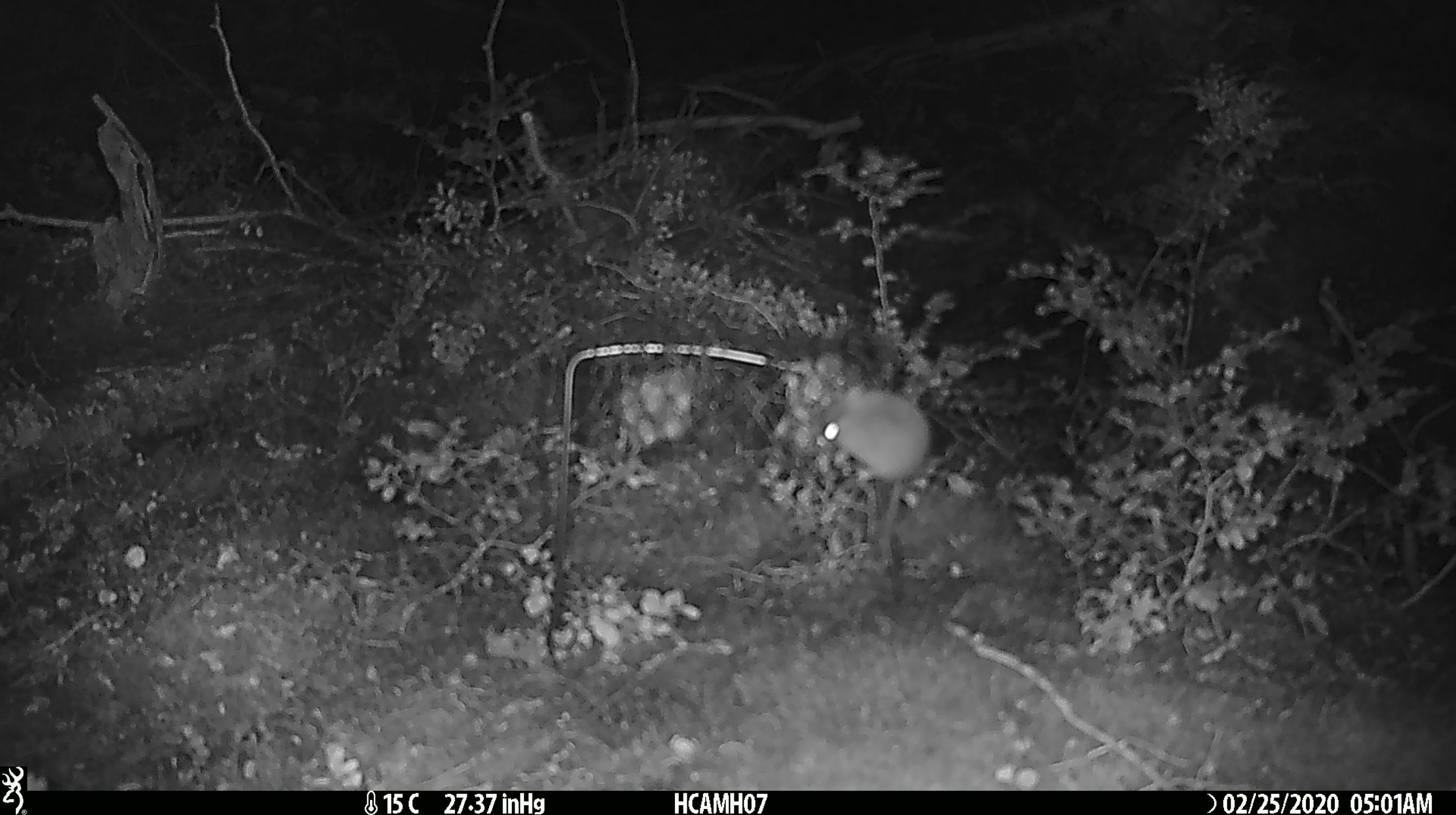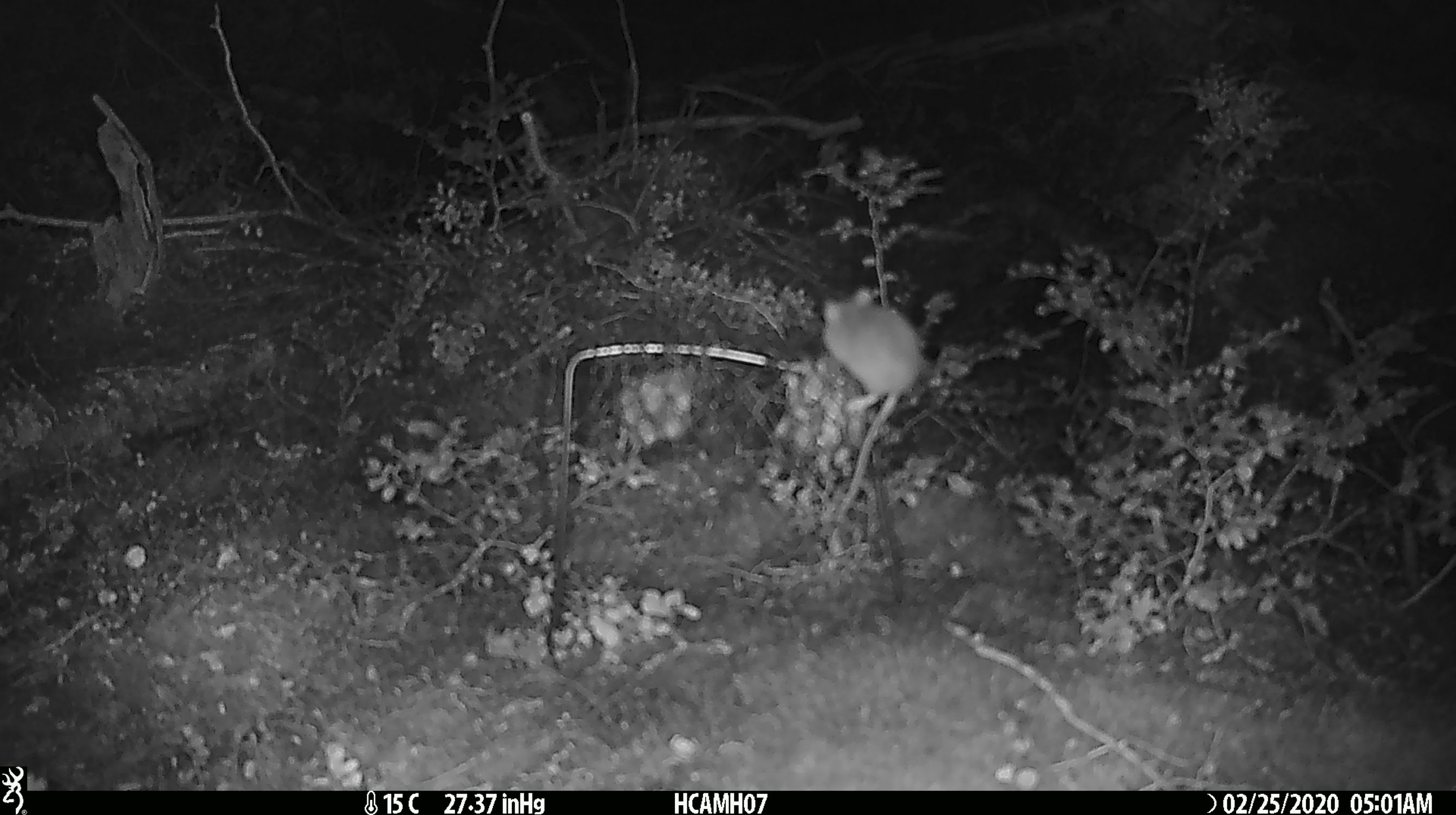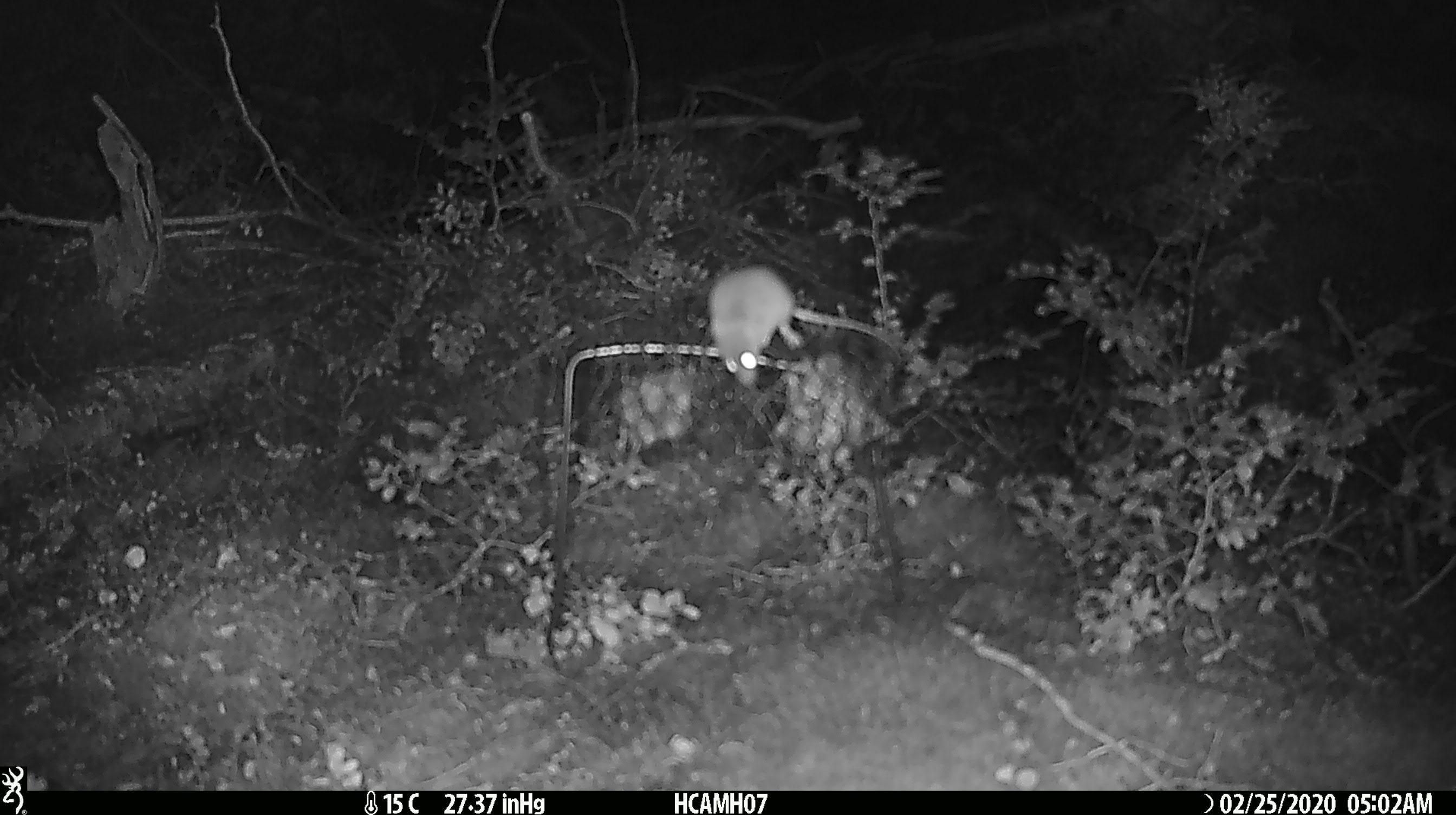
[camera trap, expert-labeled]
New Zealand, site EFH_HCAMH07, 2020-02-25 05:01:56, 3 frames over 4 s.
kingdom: Animalia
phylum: Chordata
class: Mammalia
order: Rodentia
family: Muridae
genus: Mus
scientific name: Mus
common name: mouse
Mouse (Mus).